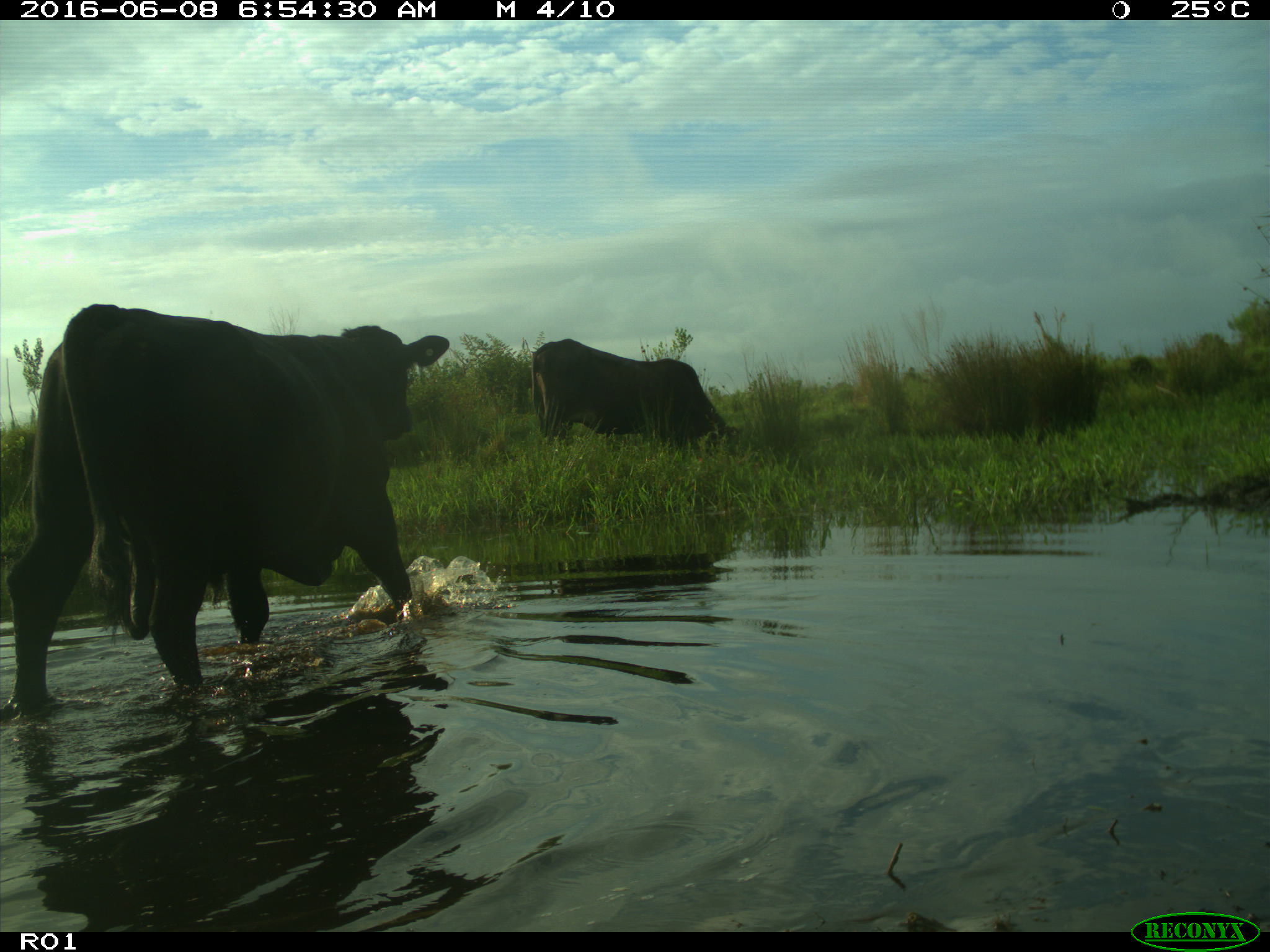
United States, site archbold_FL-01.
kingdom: Animalia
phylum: Chordata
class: Mammalia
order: Artiodactyla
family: Bovidae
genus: Bos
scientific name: Bos taurus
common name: domestic cow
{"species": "Bos taurus (domestic cow)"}